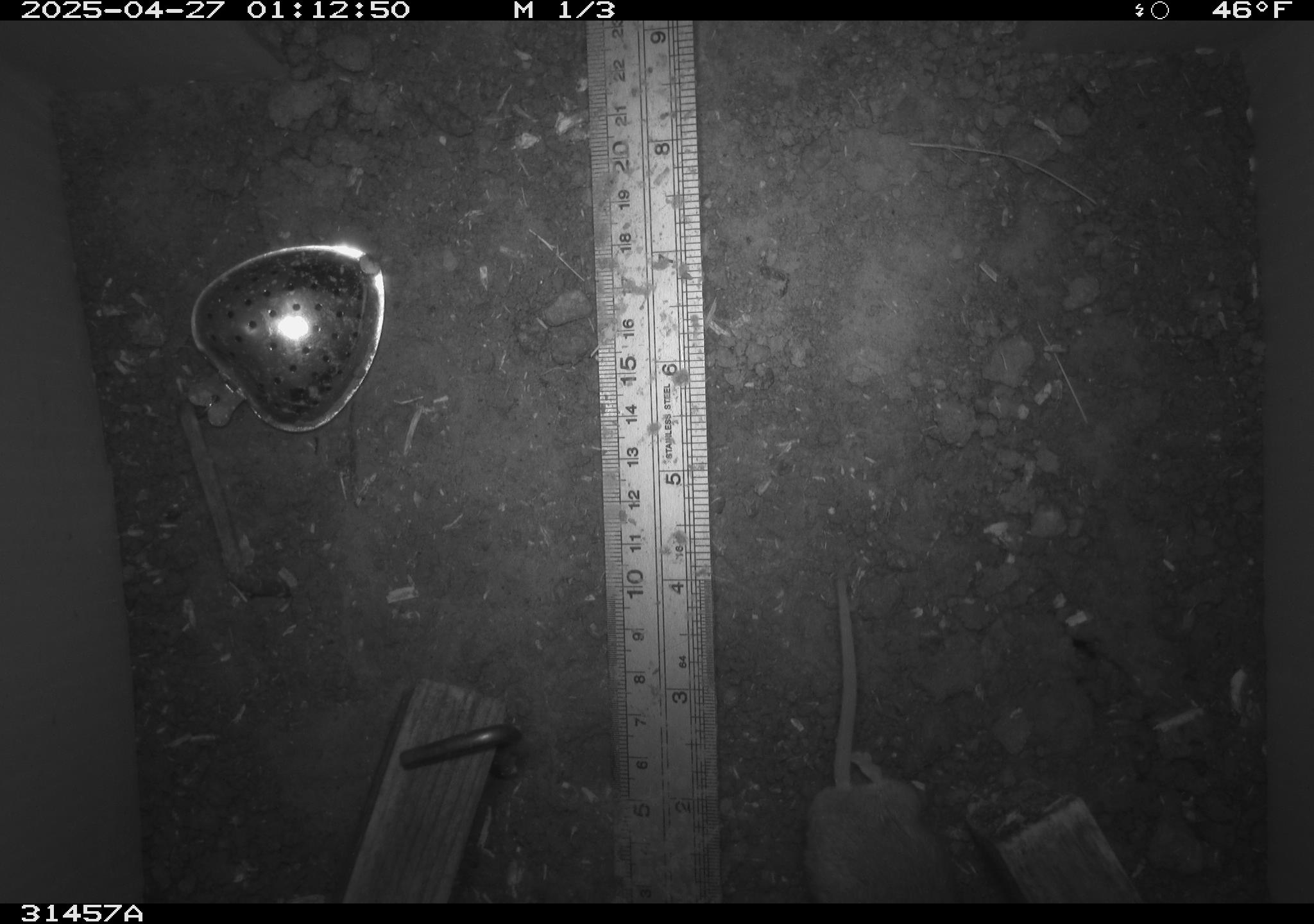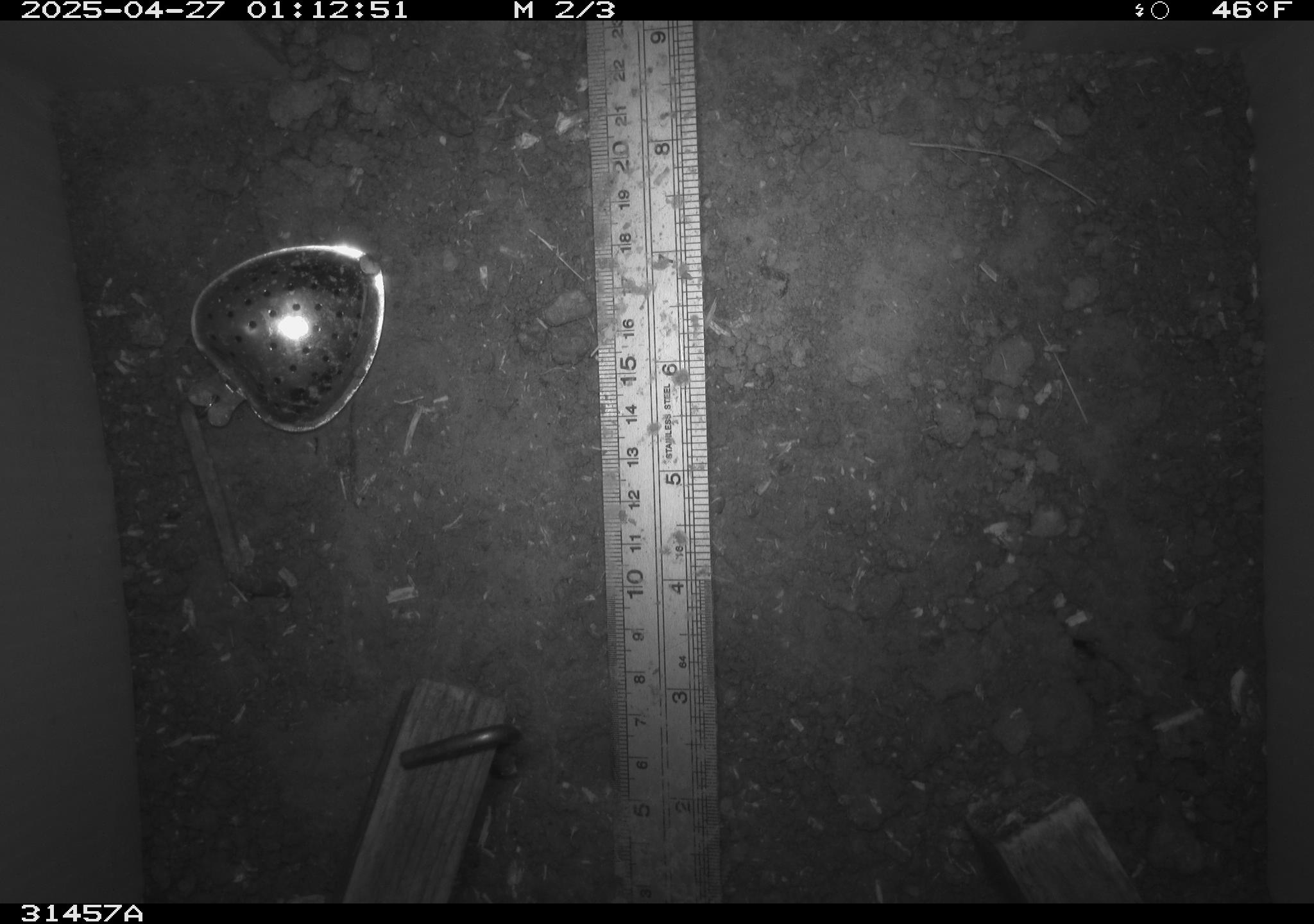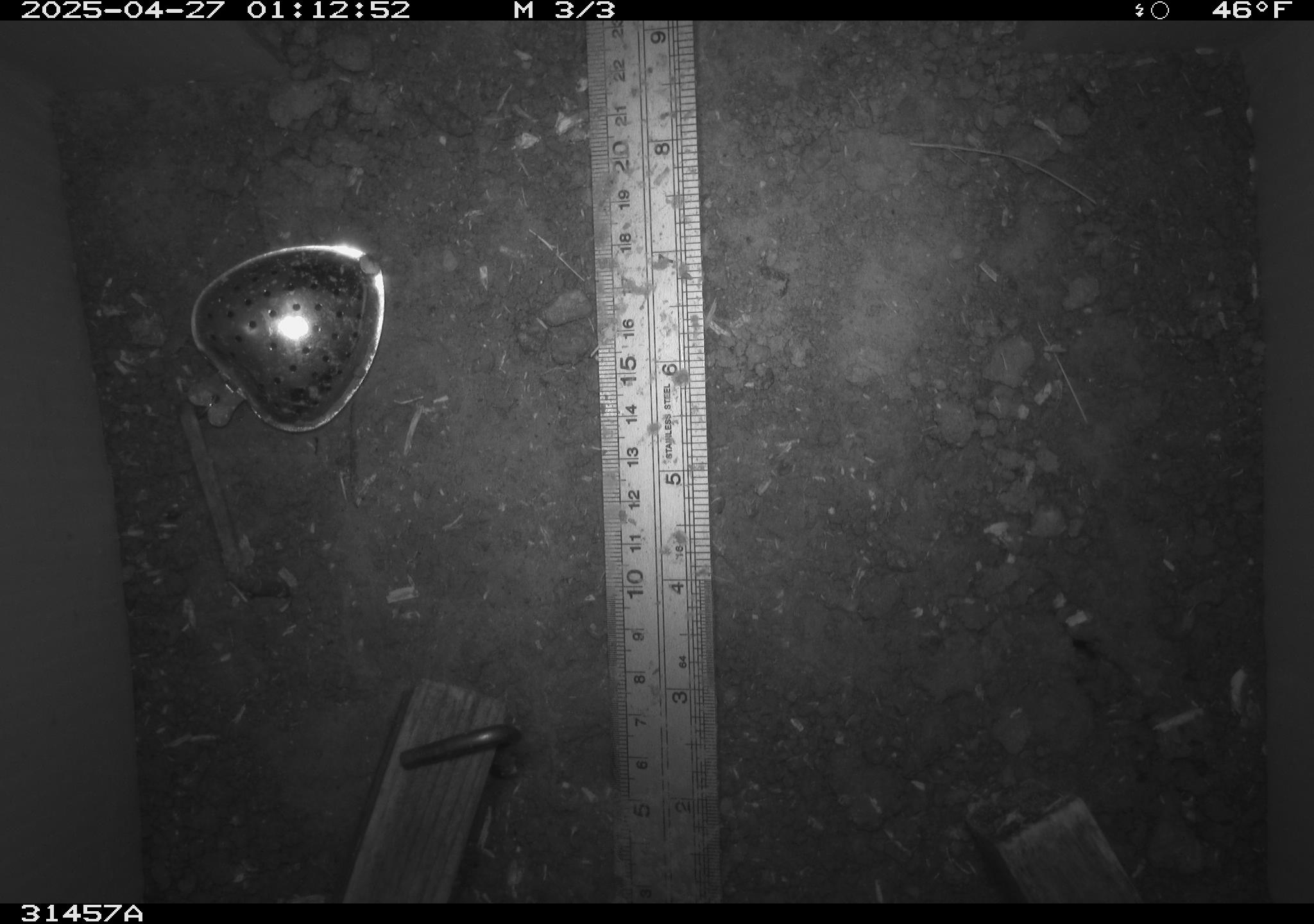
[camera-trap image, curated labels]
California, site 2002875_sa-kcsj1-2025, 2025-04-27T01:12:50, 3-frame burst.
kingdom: Animalia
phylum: Chordata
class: Mammalia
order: Rodentia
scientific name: Rodentia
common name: rodent